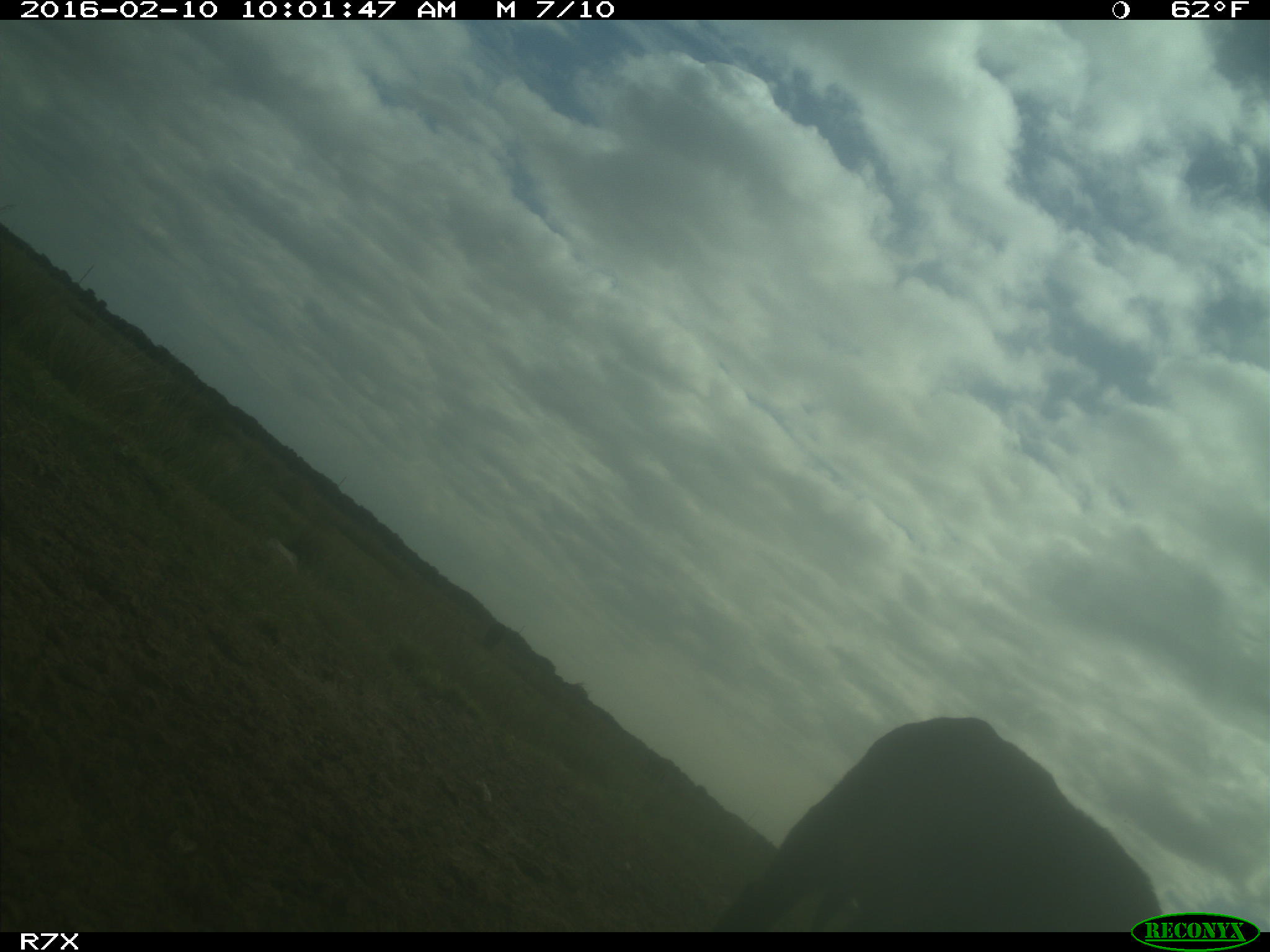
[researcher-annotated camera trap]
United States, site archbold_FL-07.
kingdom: Animalia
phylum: Chordata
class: Mammalia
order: Artiodactyla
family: Bovidae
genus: Bos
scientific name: Bos taurus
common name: domestic cow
Bos taurus (domestic cow).